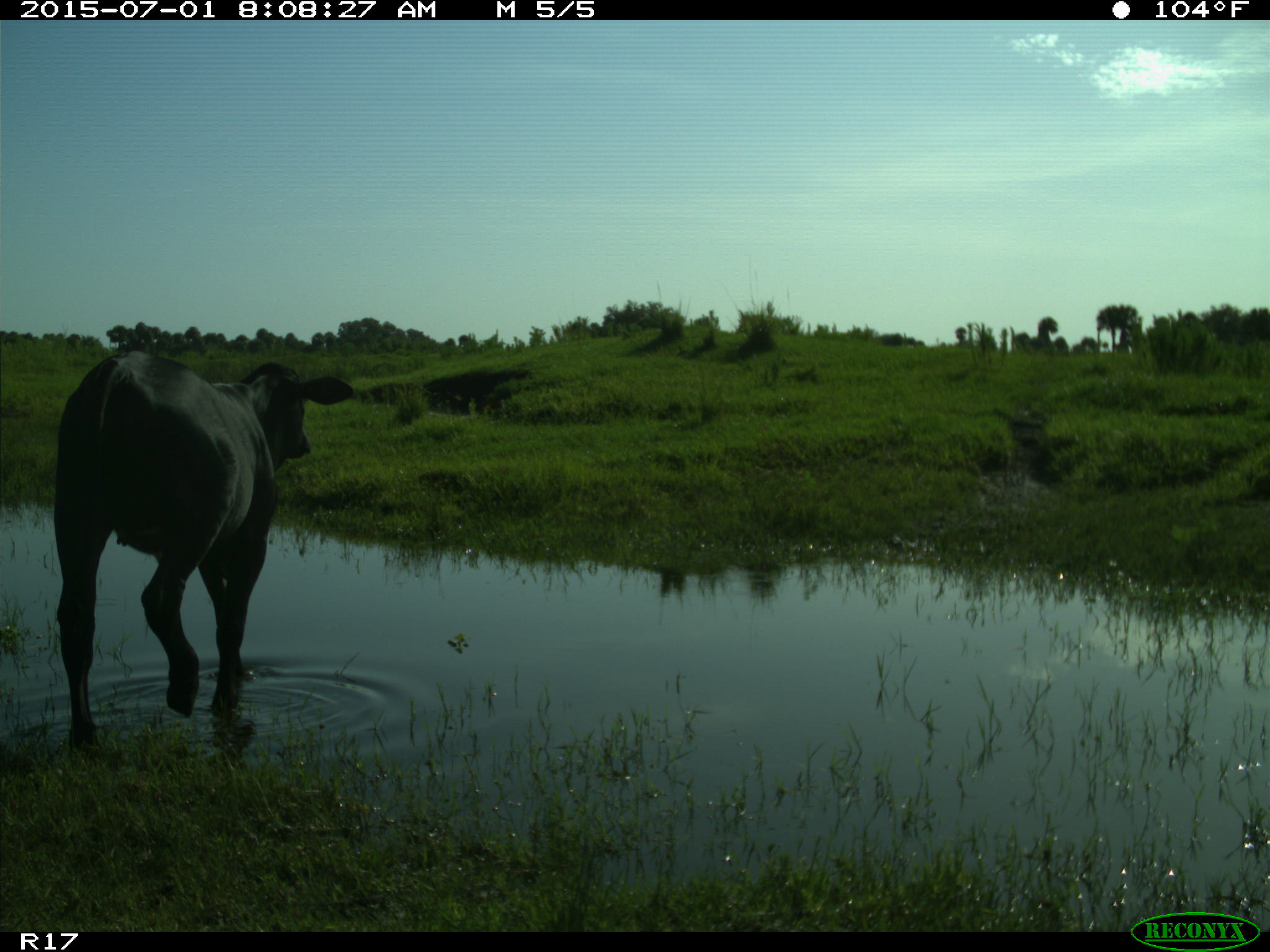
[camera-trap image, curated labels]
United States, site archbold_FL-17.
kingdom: Animalia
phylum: Chordata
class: Mammalia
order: Artiodactyla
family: Bovidae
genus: Bos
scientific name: Bos taurus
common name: domestic cow